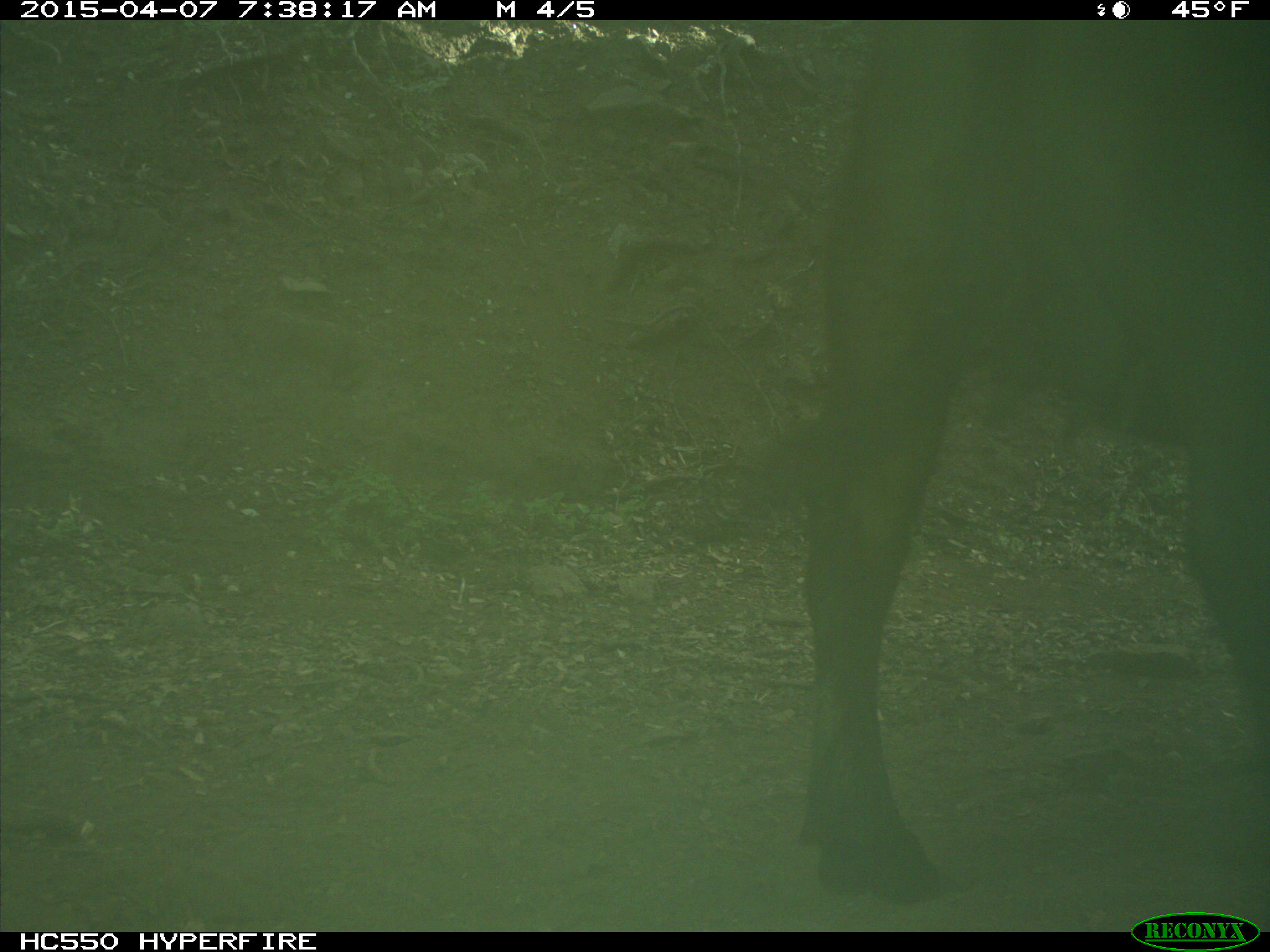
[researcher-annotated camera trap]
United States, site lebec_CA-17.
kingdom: Animalia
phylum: Chordata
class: Mammalia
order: Artiodactyla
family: Bovidae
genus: Bos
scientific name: Bos taurus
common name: domestic cow